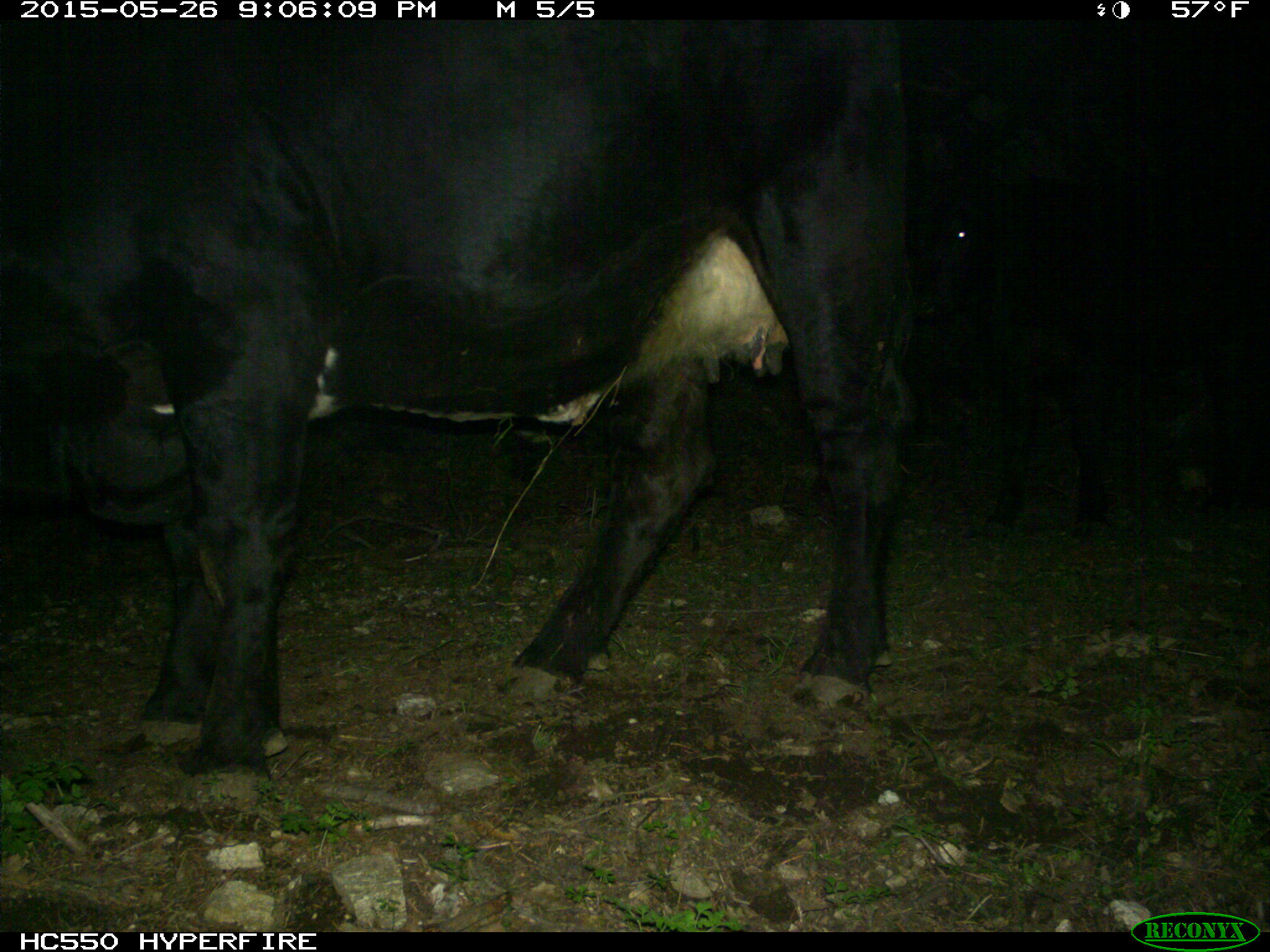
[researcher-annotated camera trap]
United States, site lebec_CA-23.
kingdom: Animalia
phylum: Chordata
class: Mammalia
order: Artiodactyla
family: Bovidae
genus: Bos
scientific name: Bos taurus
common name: domestic cow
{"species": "Bos taurus (domestic cow)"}